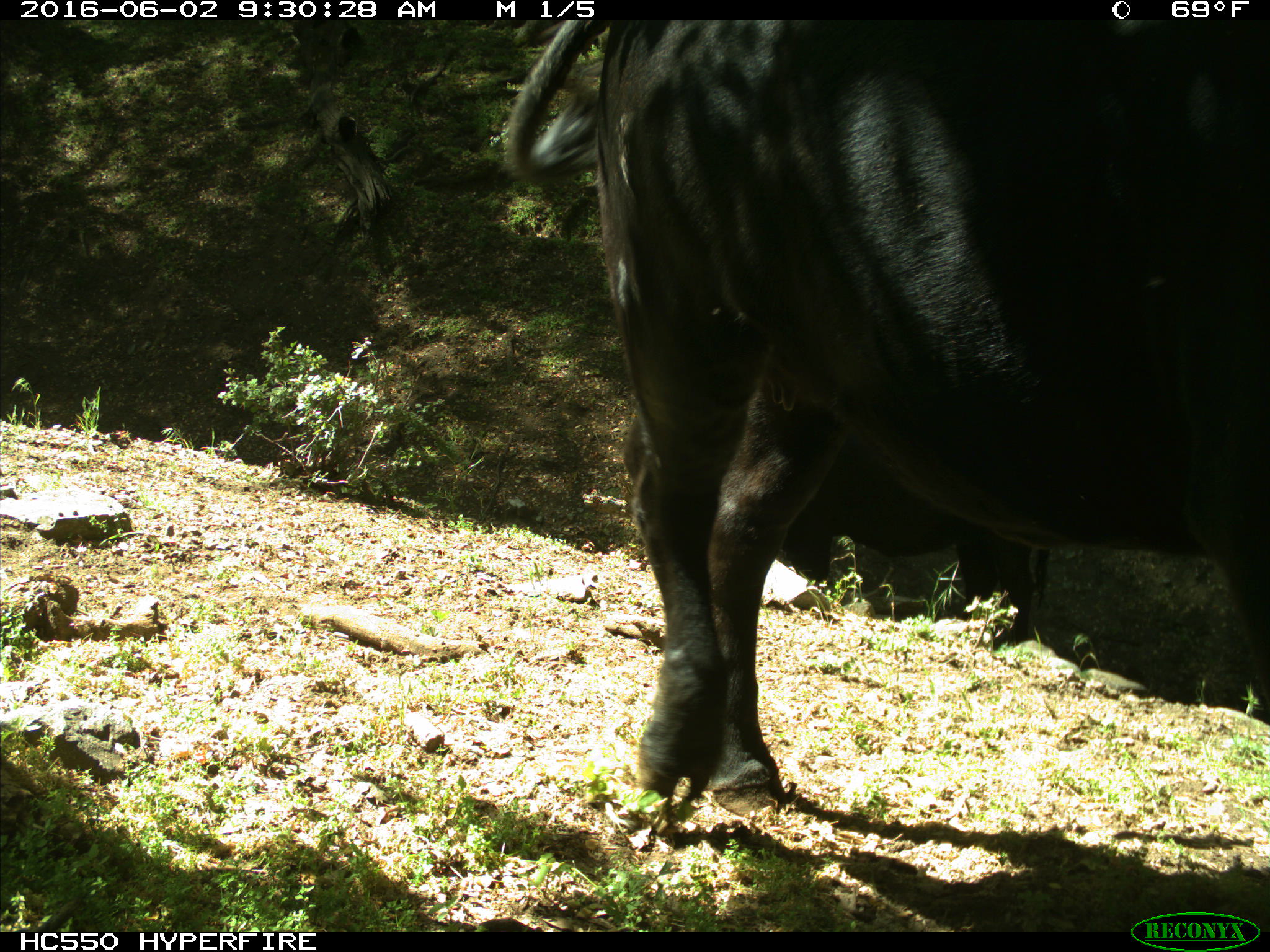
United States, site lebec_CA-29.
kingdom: Animalia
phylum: Chordata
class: Mammalia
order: Artiodactyla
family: Bovidae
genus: Bos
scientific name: Bos taurus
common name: domestic cow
Bos taurus (domestic cow).